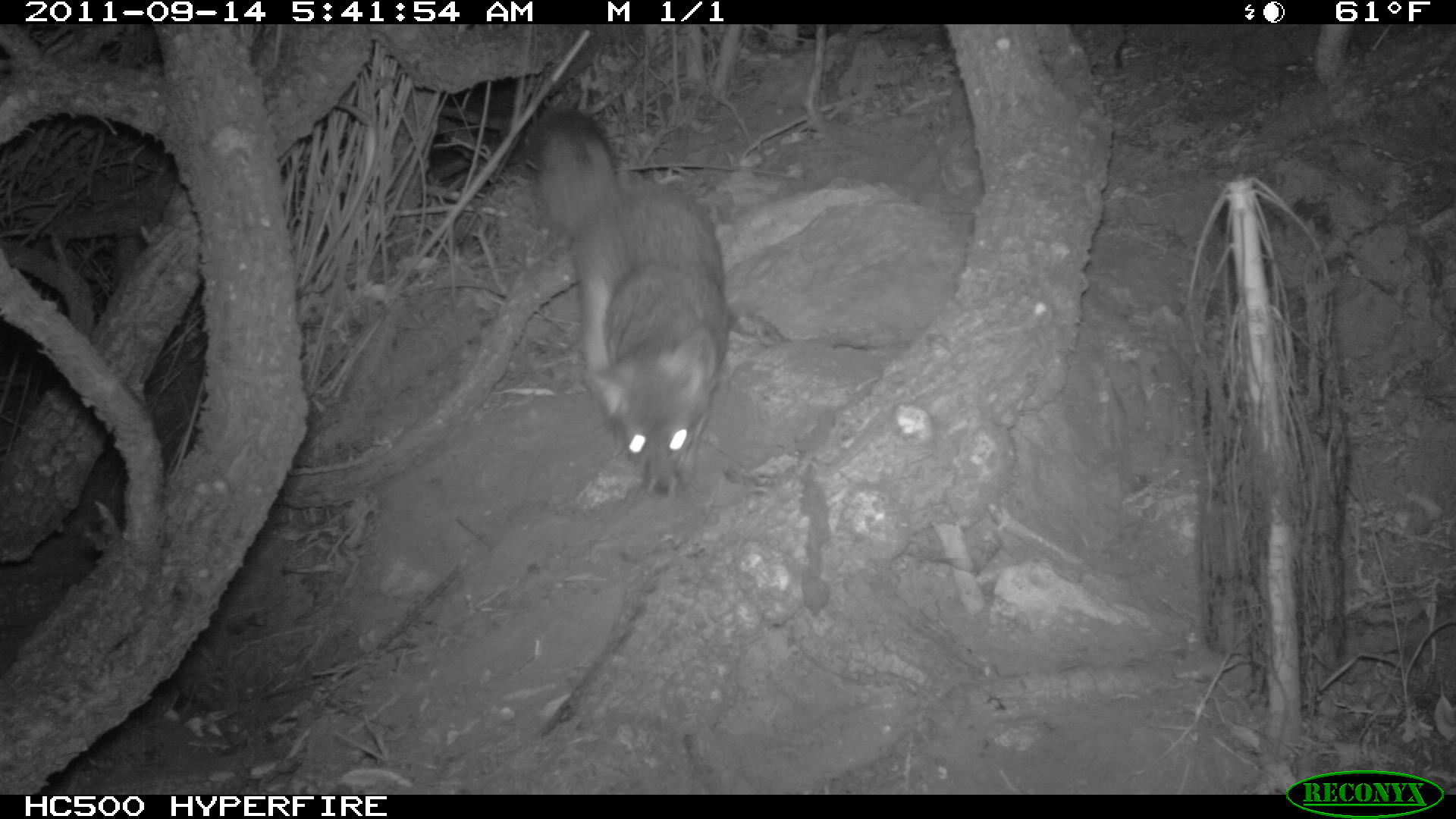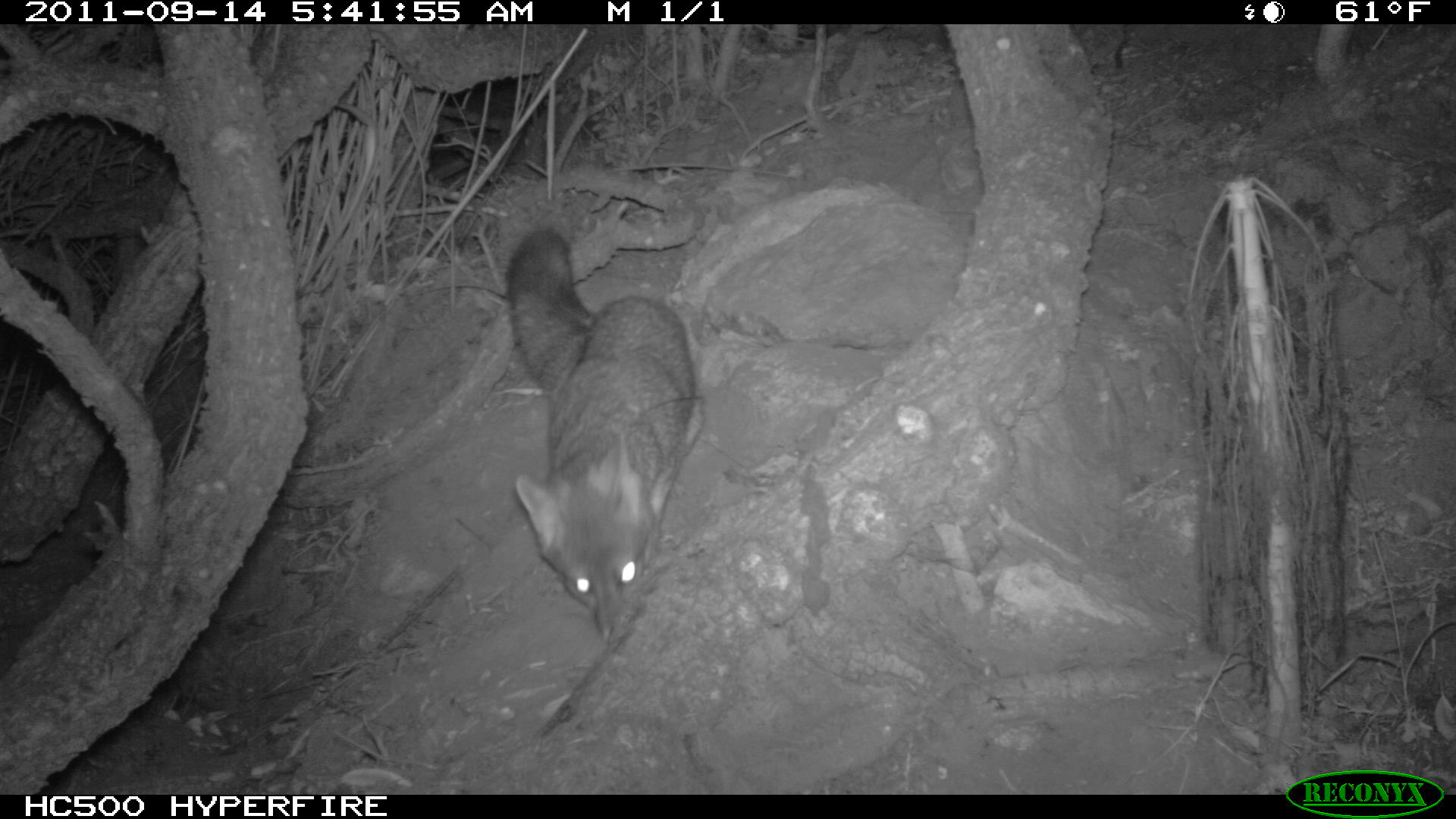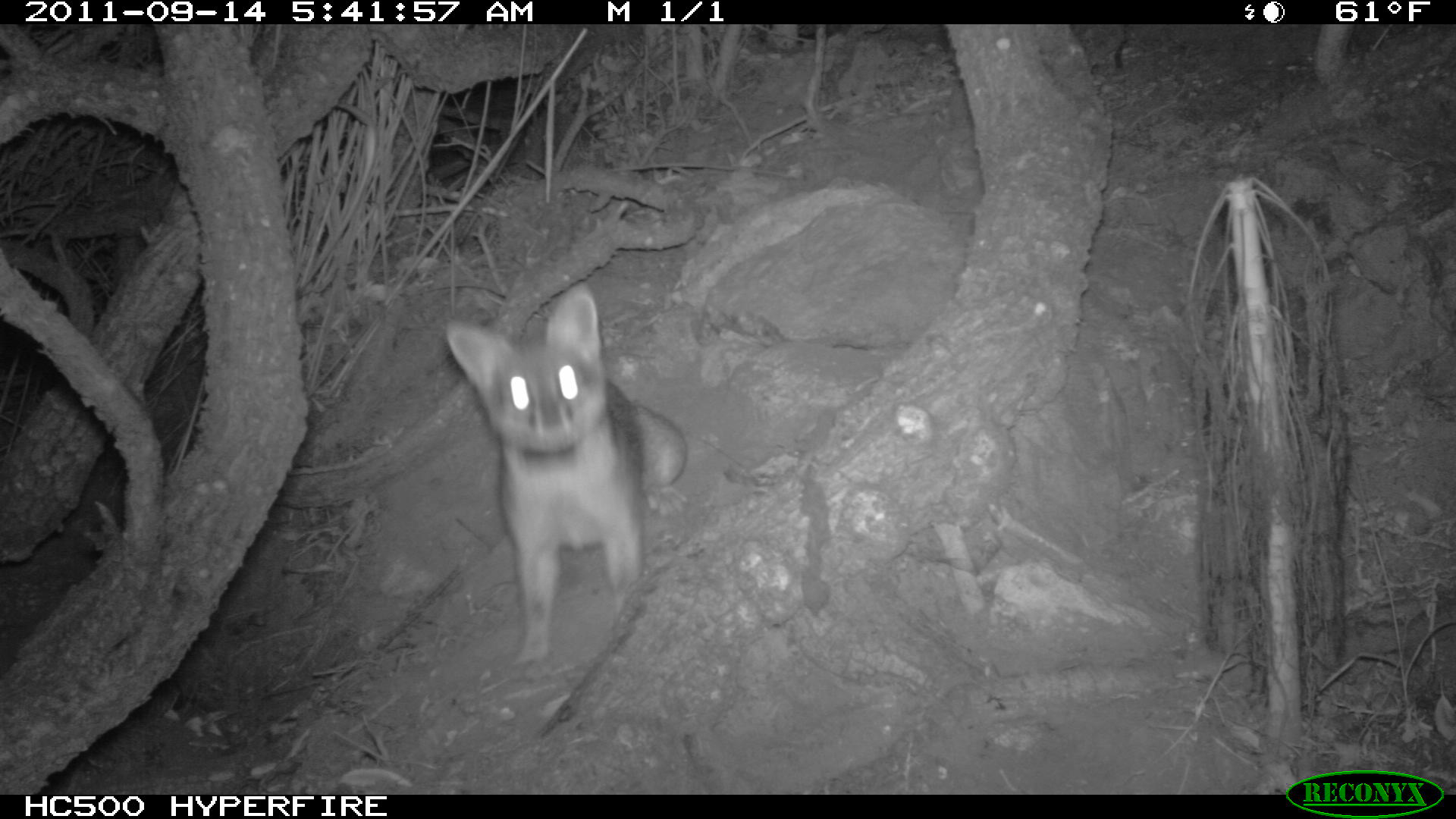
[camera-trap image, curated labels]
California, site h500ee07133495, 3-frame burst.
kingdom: Animalia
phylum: Chordata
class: Mammalia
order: Carnivora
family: Canidae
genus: Urocyon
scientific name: Urocyon littoralis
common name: island fox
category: fox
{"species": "fox (island fox) (Urocyon littoralis)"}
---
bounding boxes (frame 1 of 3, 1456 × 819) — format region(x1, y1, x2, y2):
fox: region(528, 105, 730, 497)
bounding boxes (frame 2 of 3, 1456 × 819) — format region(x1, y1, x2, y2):
fox: region(504, 229, 706, 642)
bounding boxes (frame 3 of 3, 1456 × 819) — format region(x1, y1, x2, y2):
fox: region(444, 283, 686, 667)